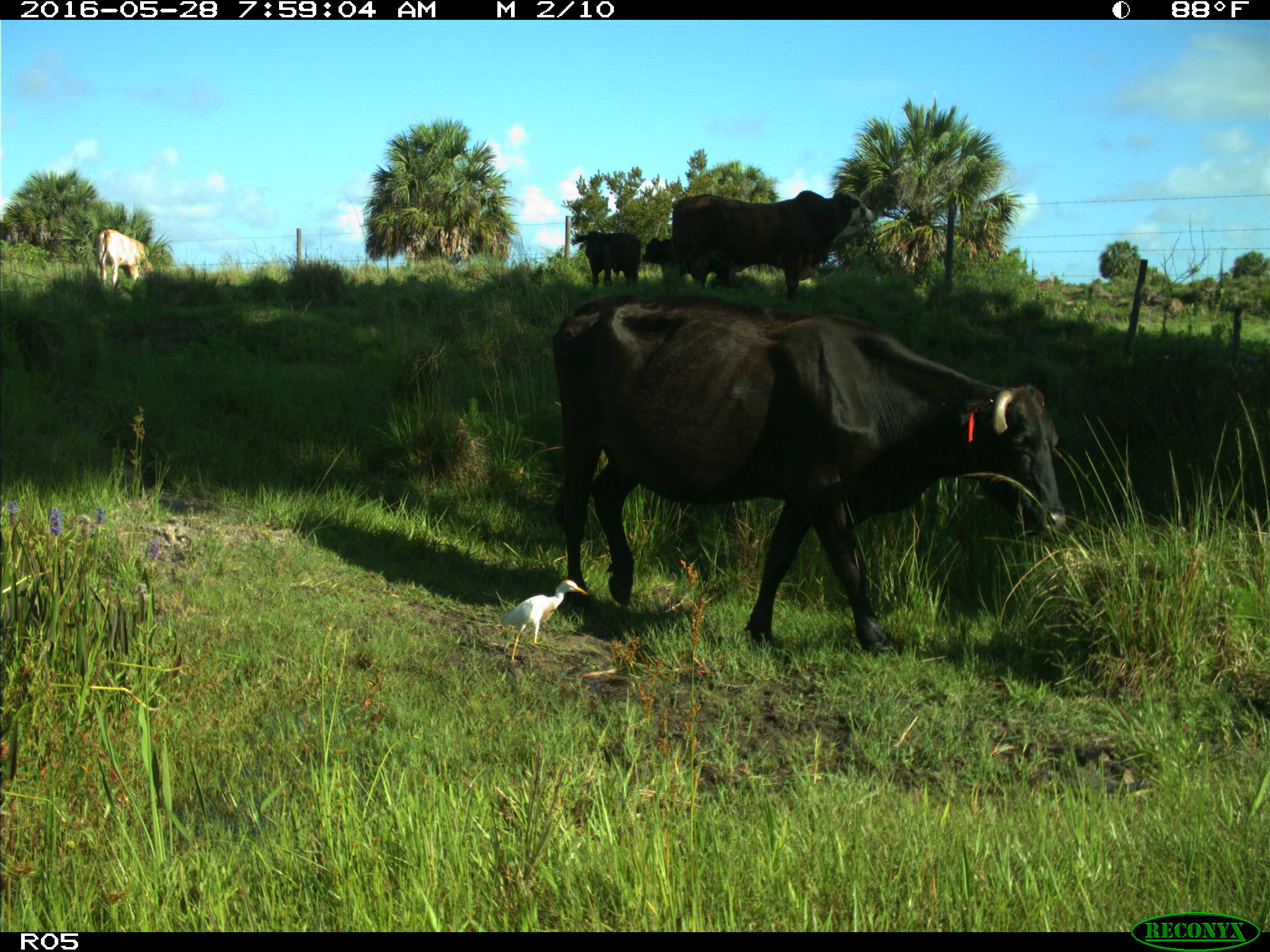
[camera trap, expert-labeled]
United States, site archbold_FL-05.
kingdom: Animalia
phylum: Chordata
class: Mammalia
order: Artiodactyla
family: Bovidae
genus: Bos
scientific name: Bos taurus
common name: domestic cow